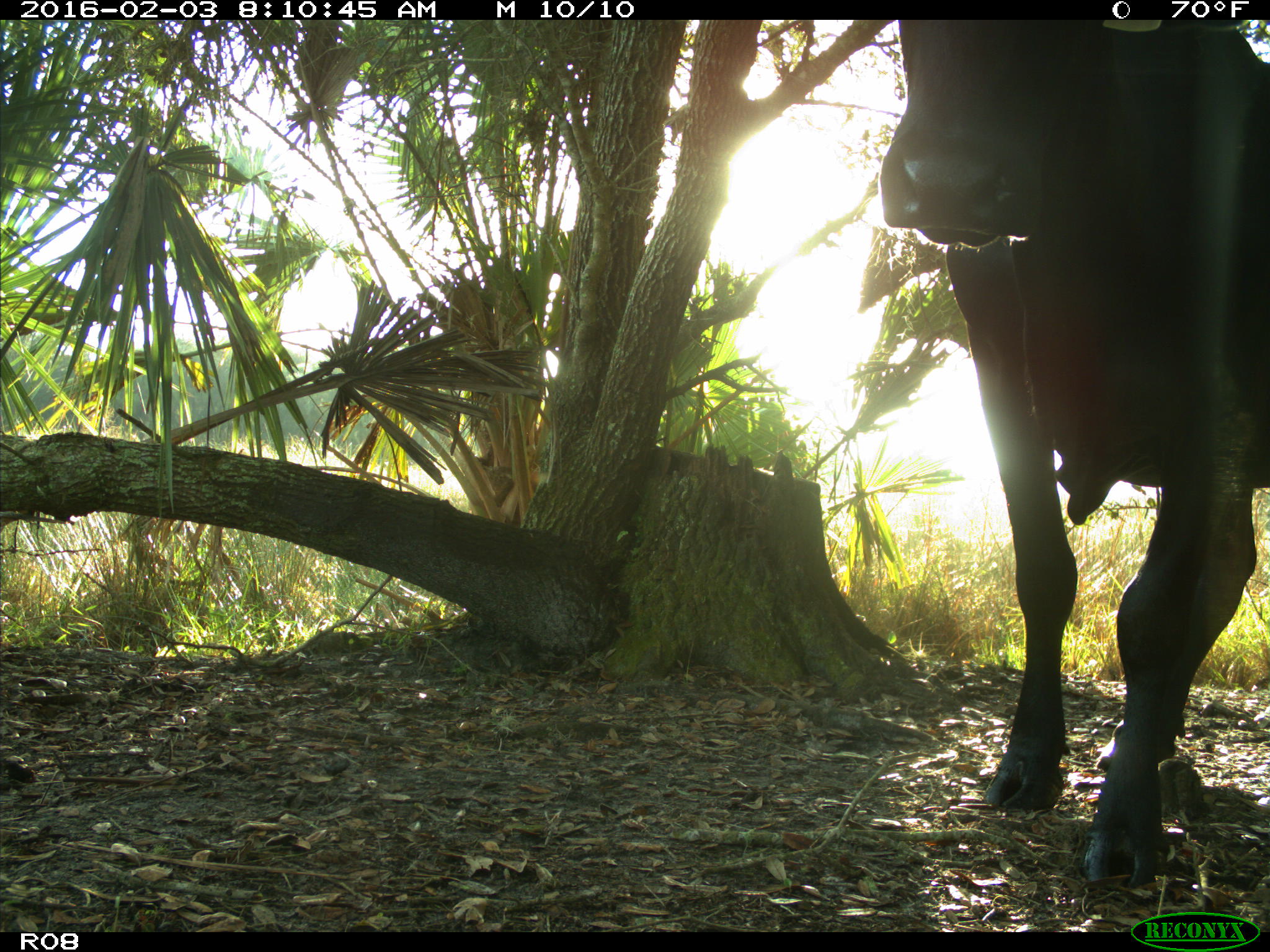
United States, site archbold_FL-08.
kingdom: Animalia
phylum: Chordata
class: Mammalia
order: Artiodactyla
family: Bovidae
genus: Bos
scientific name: Bos taurus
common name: domestic cow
Bos taurus (domestic cow).